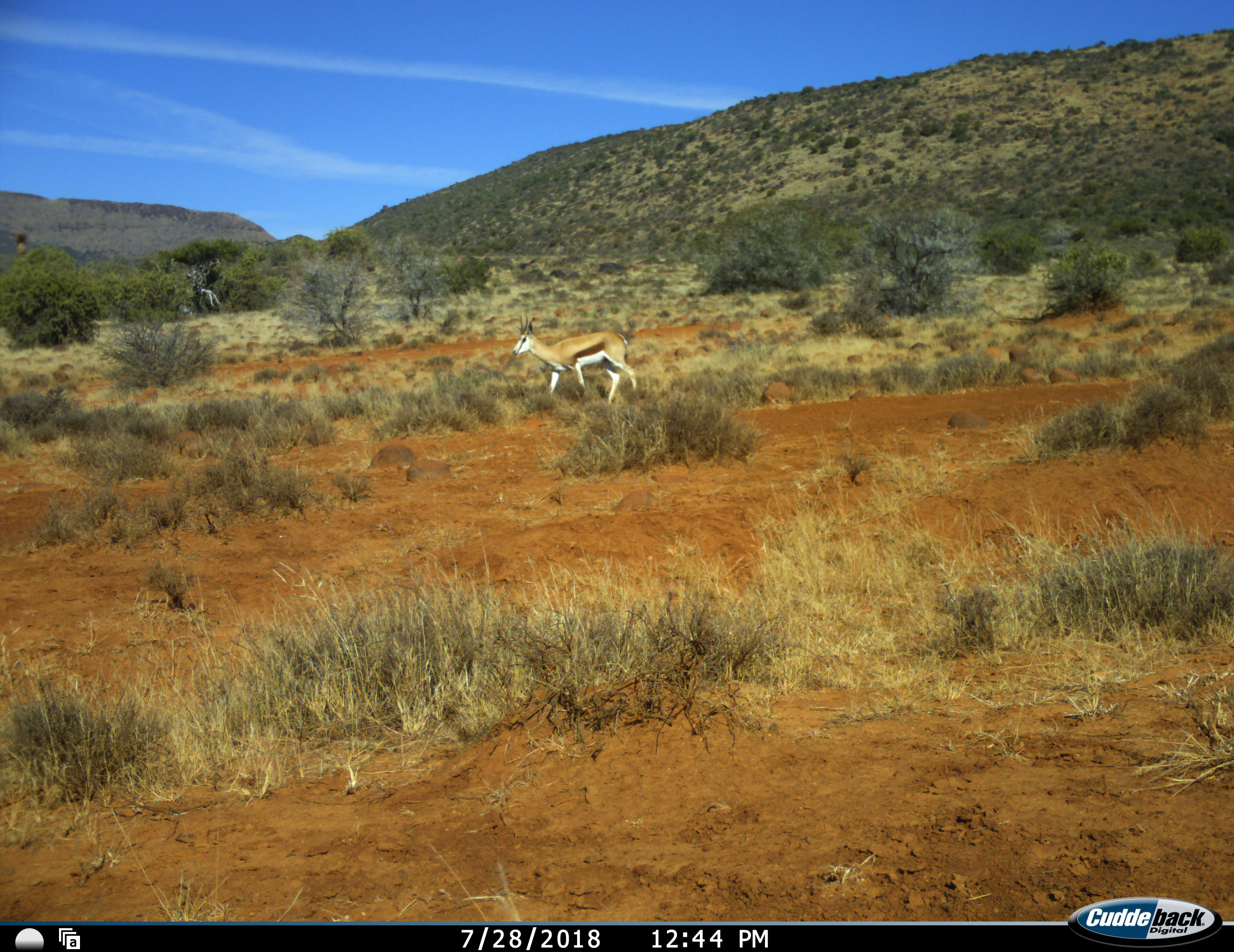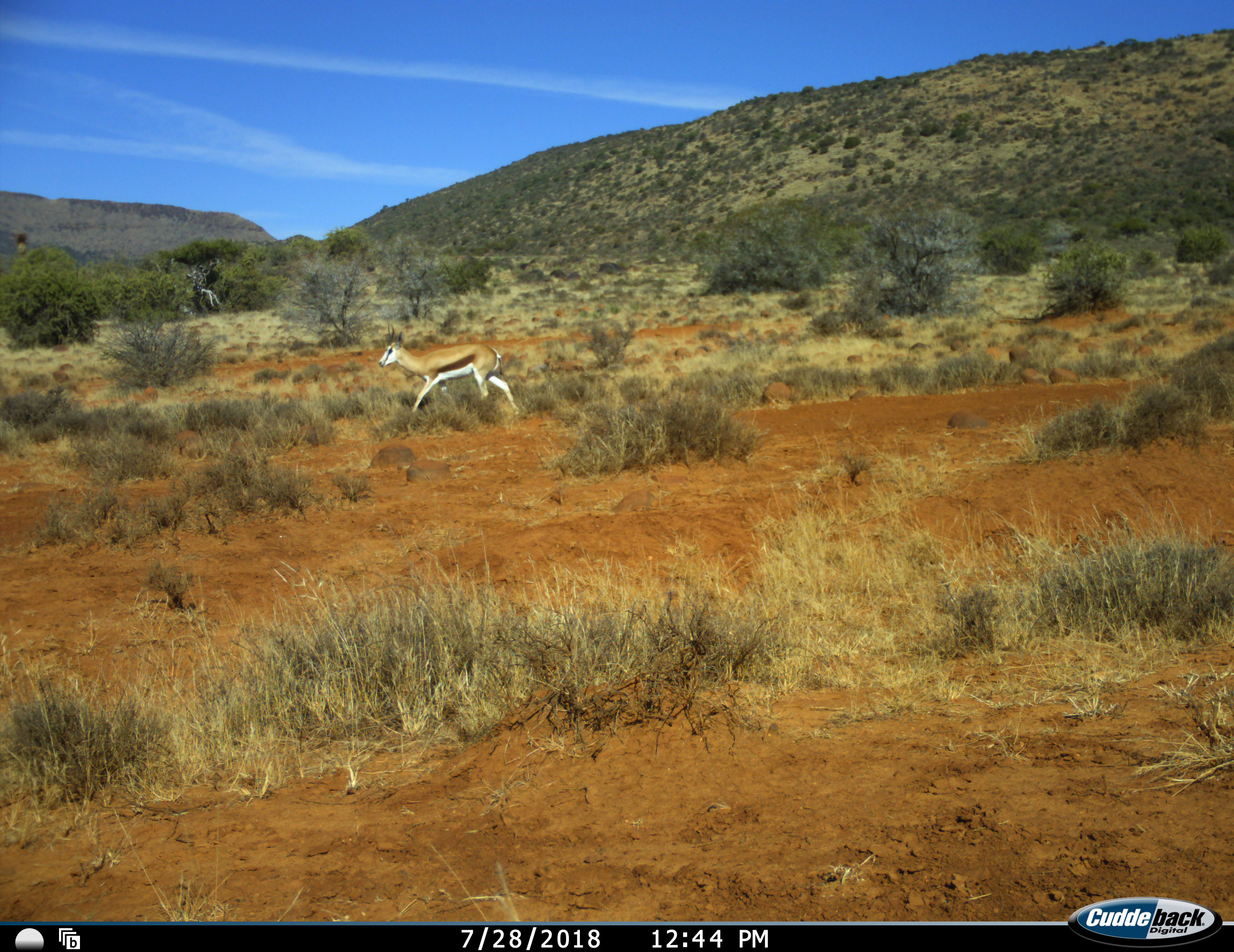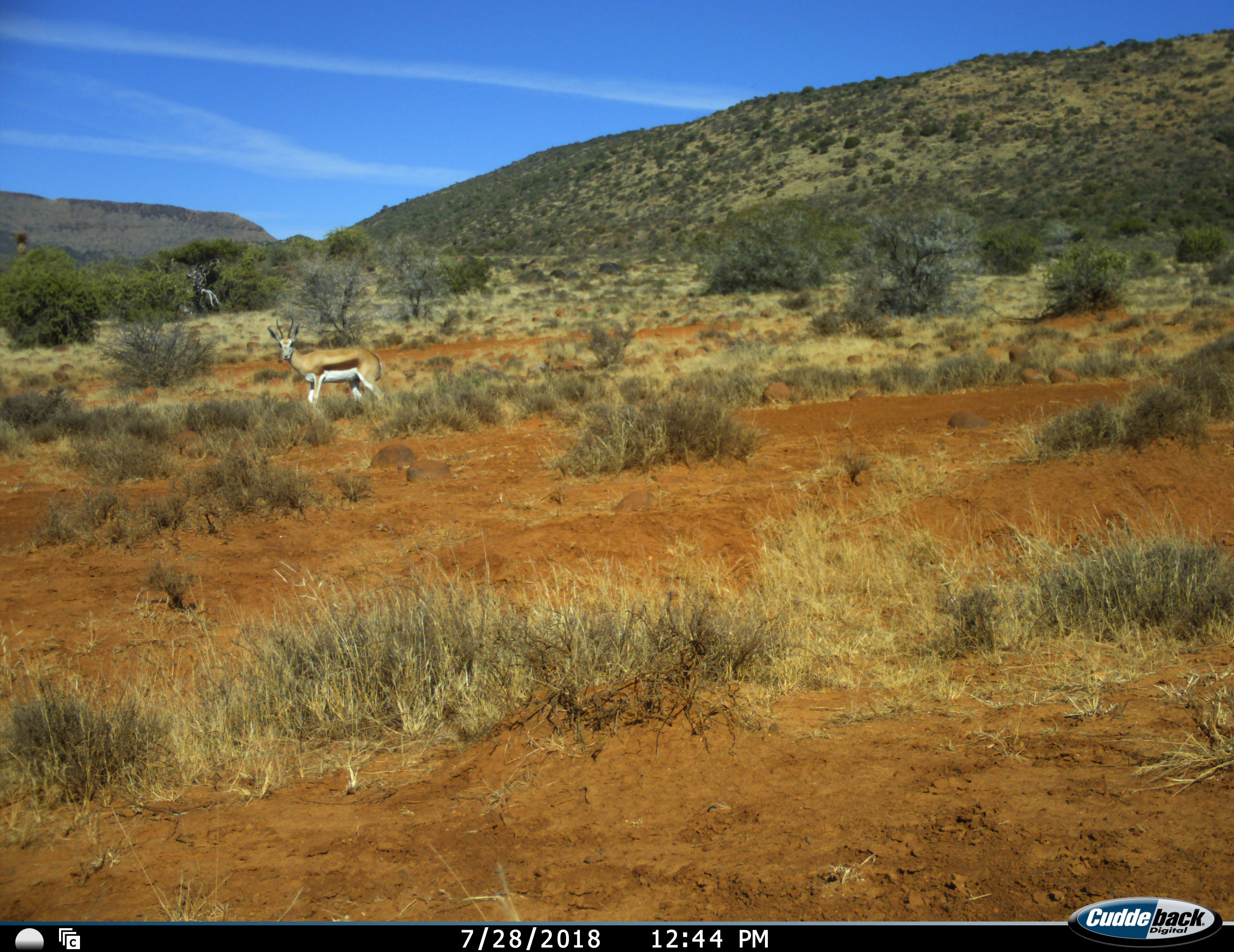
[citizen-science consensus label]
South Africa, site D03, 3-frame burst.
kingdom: Animalia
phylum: Chordata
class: Mammalia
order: Artiodactyla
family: Bovidae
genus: Antidorcas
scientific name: Antidorcas marsupialis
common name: springbok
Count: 1.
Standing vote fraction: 30%.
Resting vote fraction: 0%.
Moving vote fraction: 90%.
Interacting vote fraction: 0%.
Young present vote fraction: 0%.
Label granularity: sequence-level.